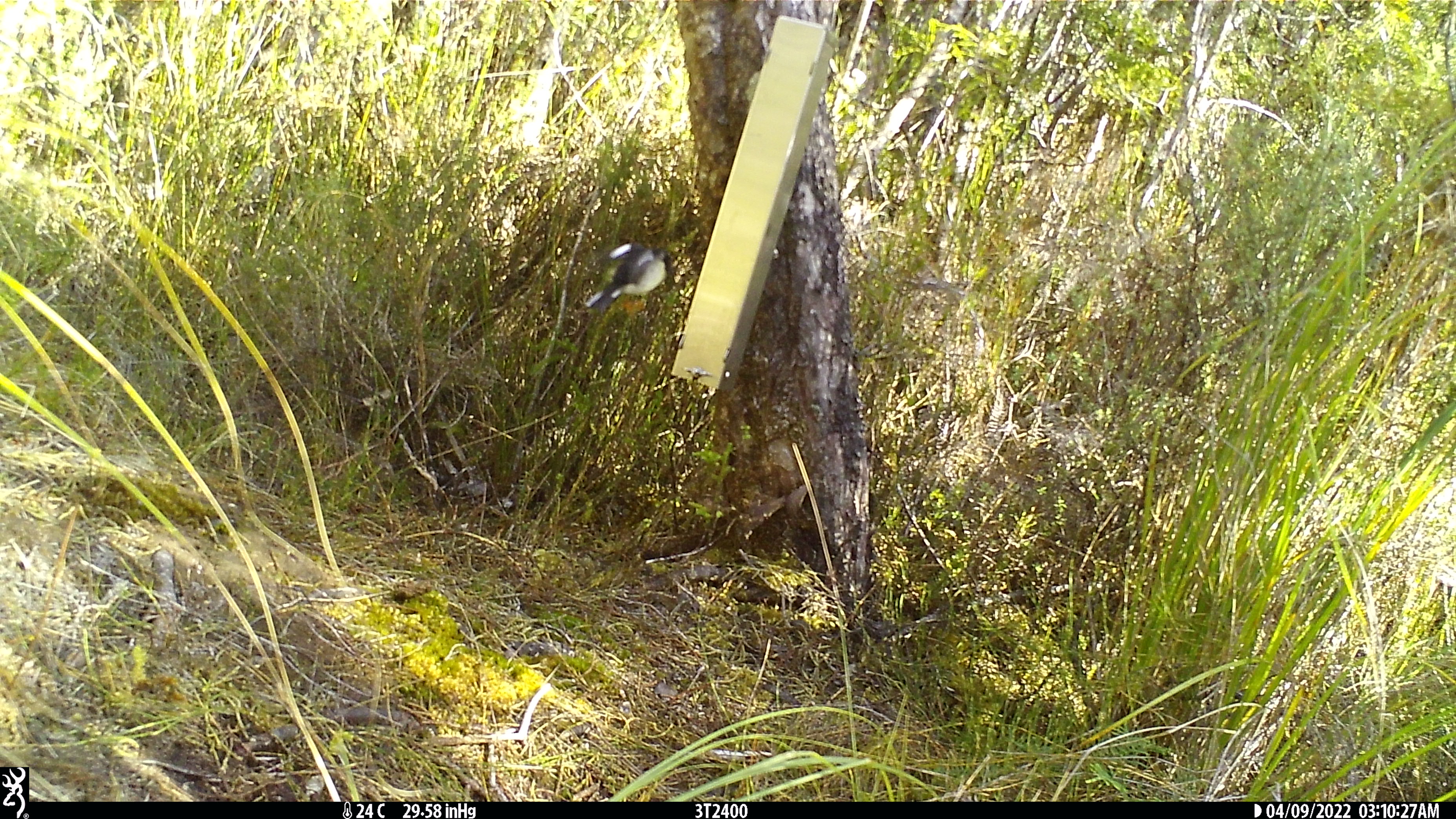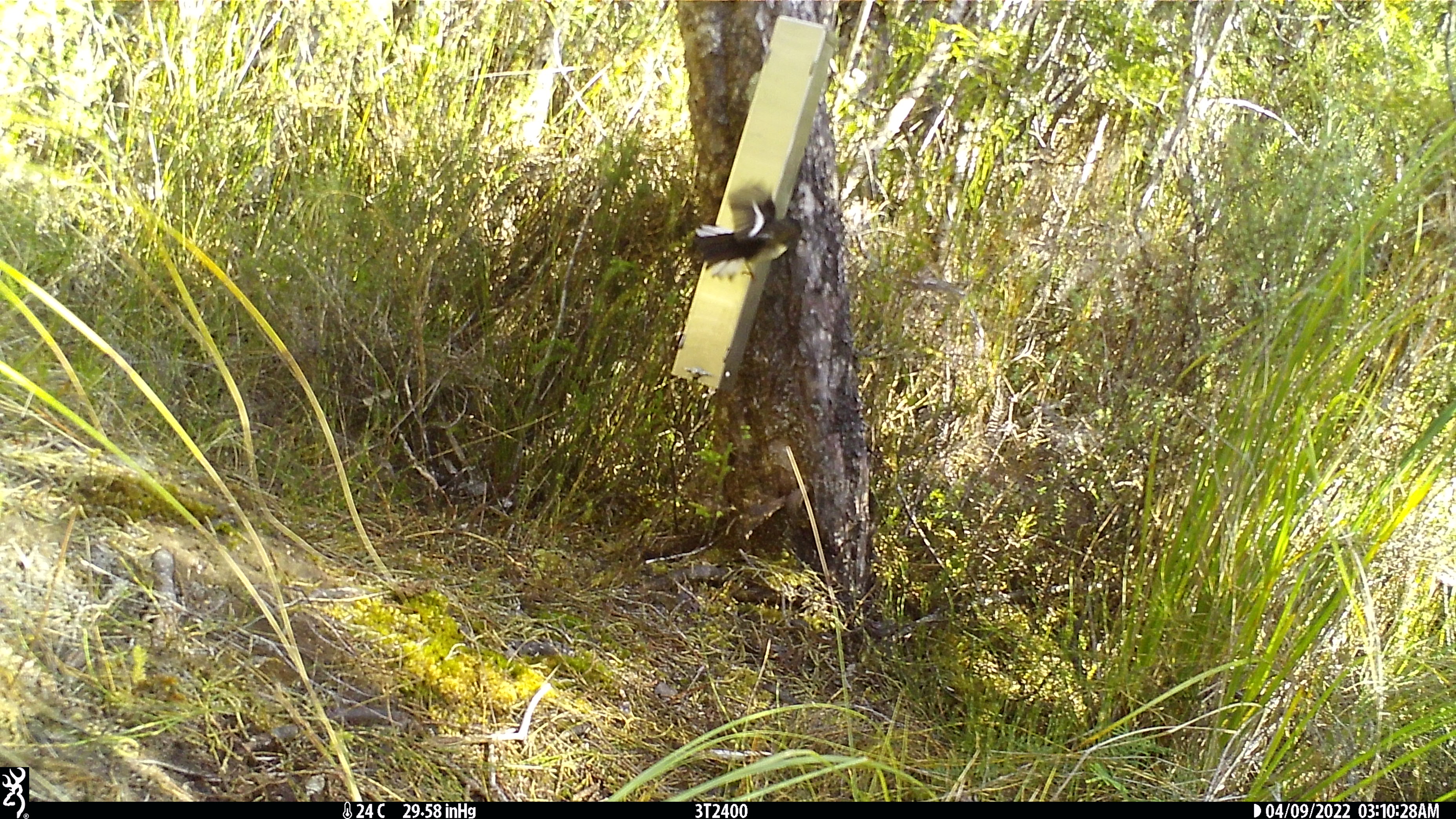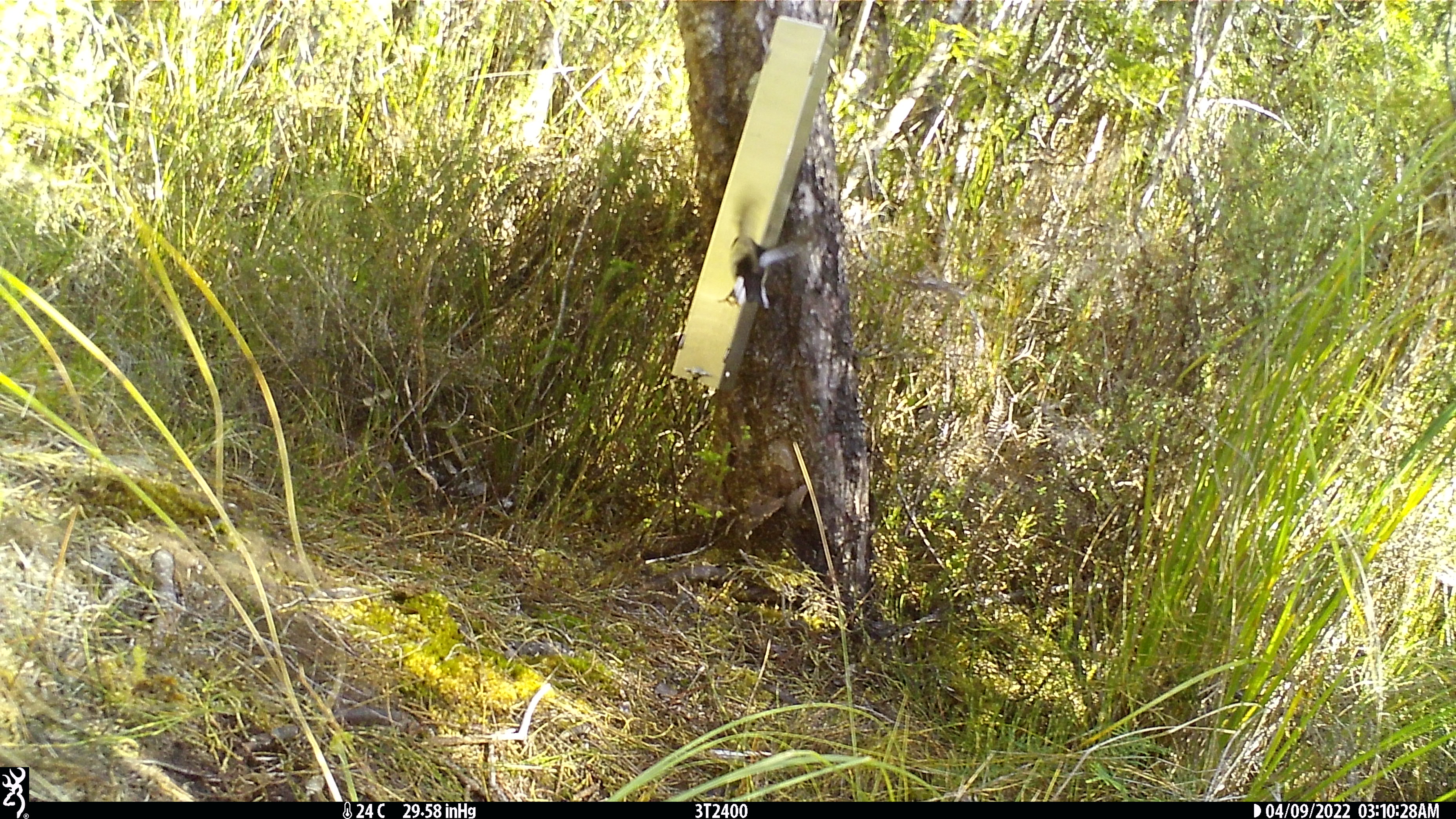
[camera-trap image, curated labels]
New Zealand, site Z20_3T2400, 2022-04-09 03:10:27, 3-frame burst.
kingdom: Animalia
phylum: Chordata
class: Aves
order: Passeriformes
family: Petroicidae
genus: Petroica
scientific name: Petroica macrocephala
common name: tomtit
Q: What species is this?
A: Tomtit (Petroica macrocephala).